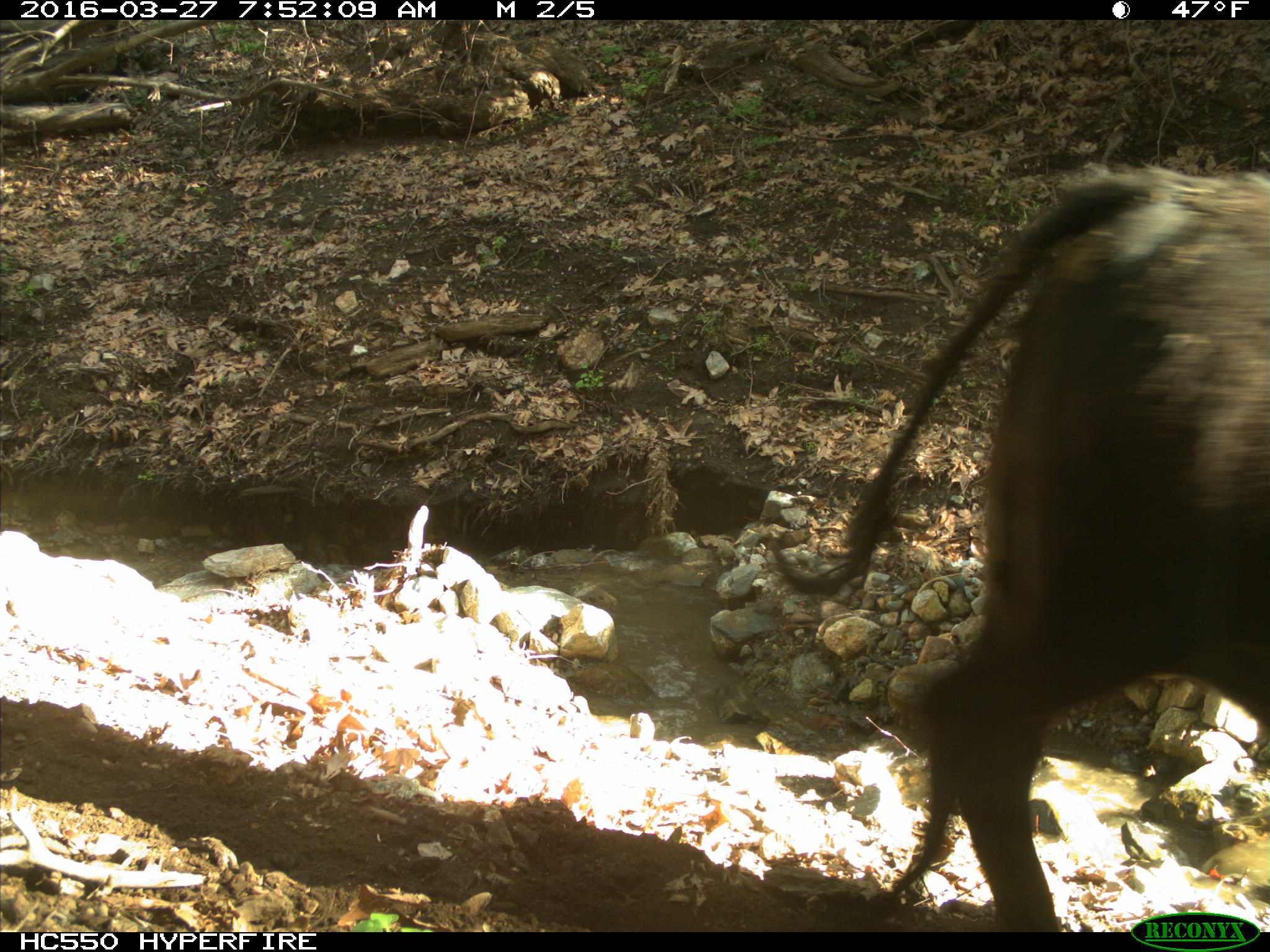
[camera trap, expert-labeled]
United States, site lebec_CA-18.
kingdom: Animalia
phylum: Chordata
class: Mammalia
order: Artiodactyla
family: Bovidae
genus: Bos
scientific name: Bos taurus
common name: domestic cow